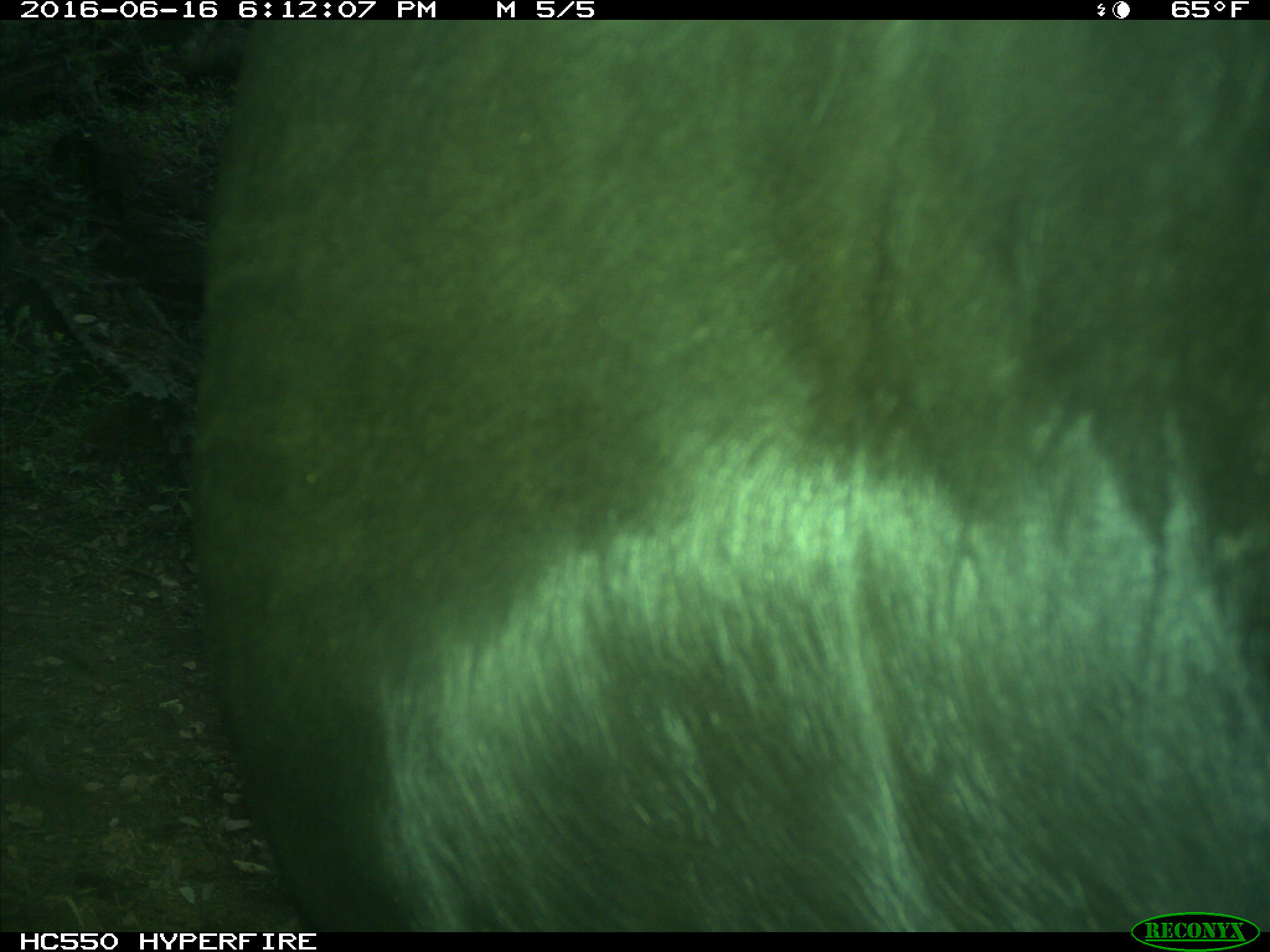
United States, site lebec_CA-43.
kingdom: Animalia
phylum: Chordata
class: Mammalia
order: Artiodactyla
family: Bovidae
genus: Bos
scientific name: Bos taurus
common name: domestic cow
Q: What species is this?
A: Bos taurus (domestic cow).